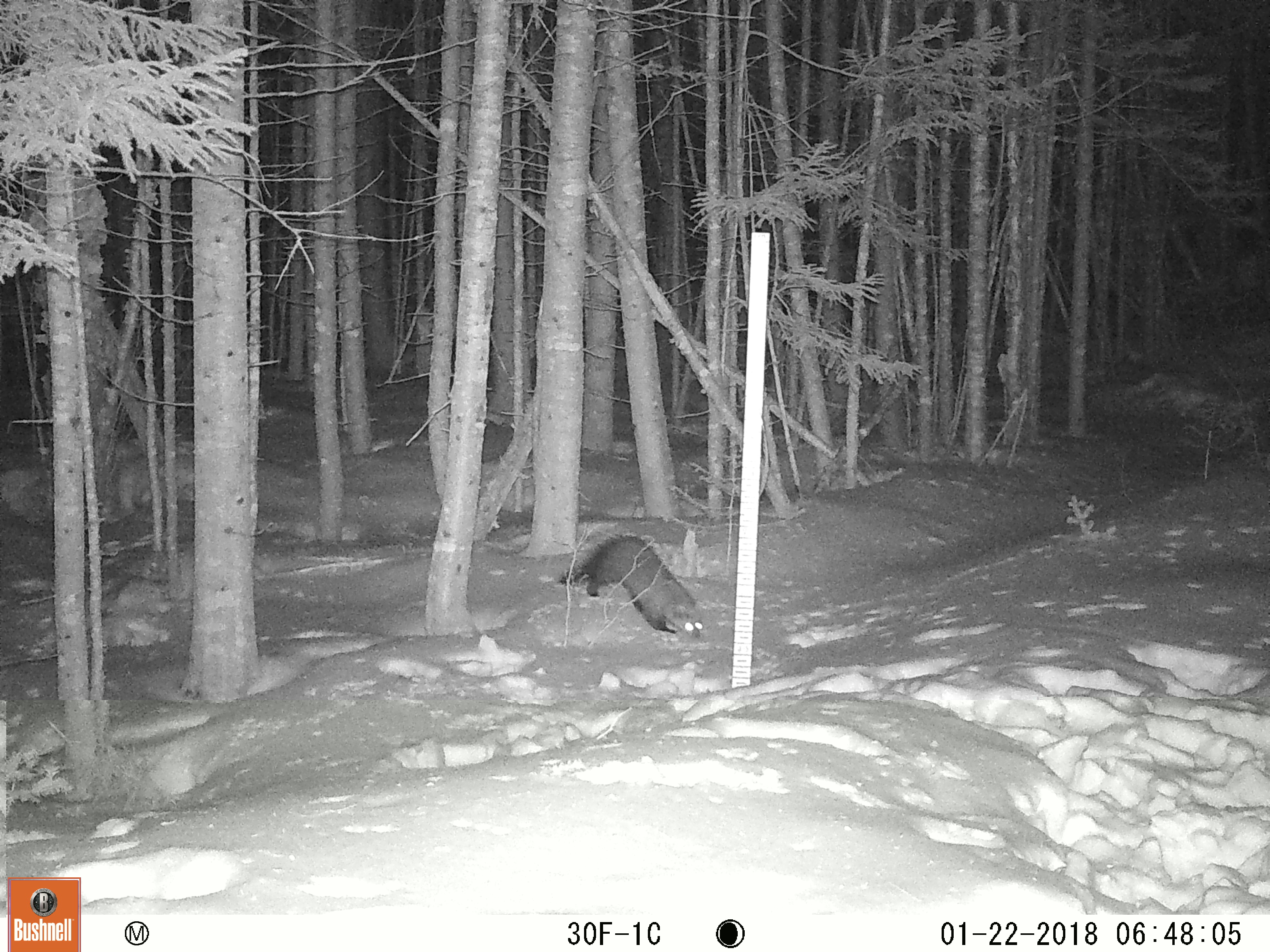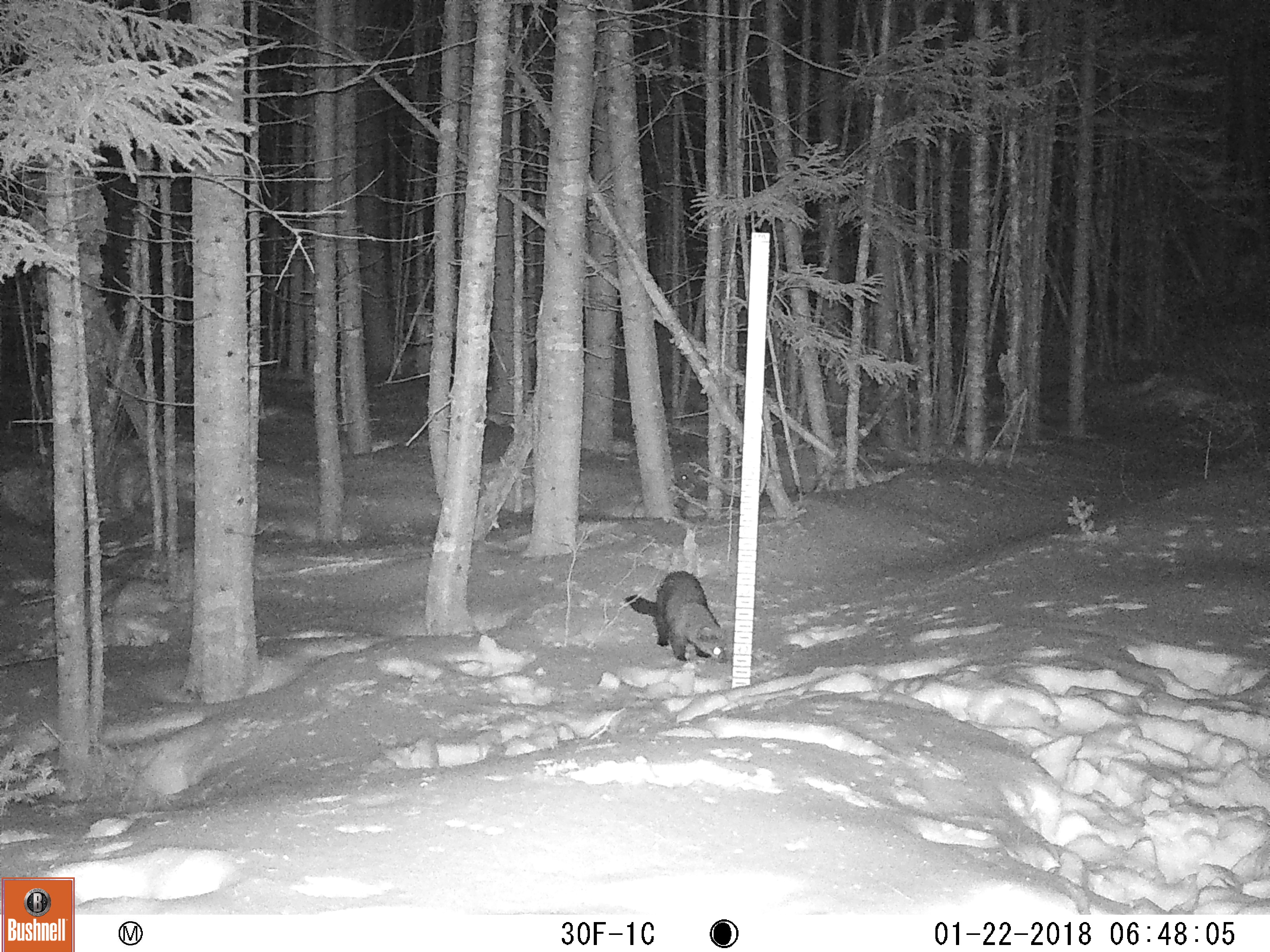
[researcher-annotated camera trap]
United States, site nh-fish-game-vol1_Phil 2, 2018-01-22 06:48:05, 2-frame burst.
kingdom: Animalia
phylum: Chordata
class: Mammalia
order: Carnivora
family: Mustelidae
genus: Pekania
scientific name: Pekania pennanti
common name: fisher